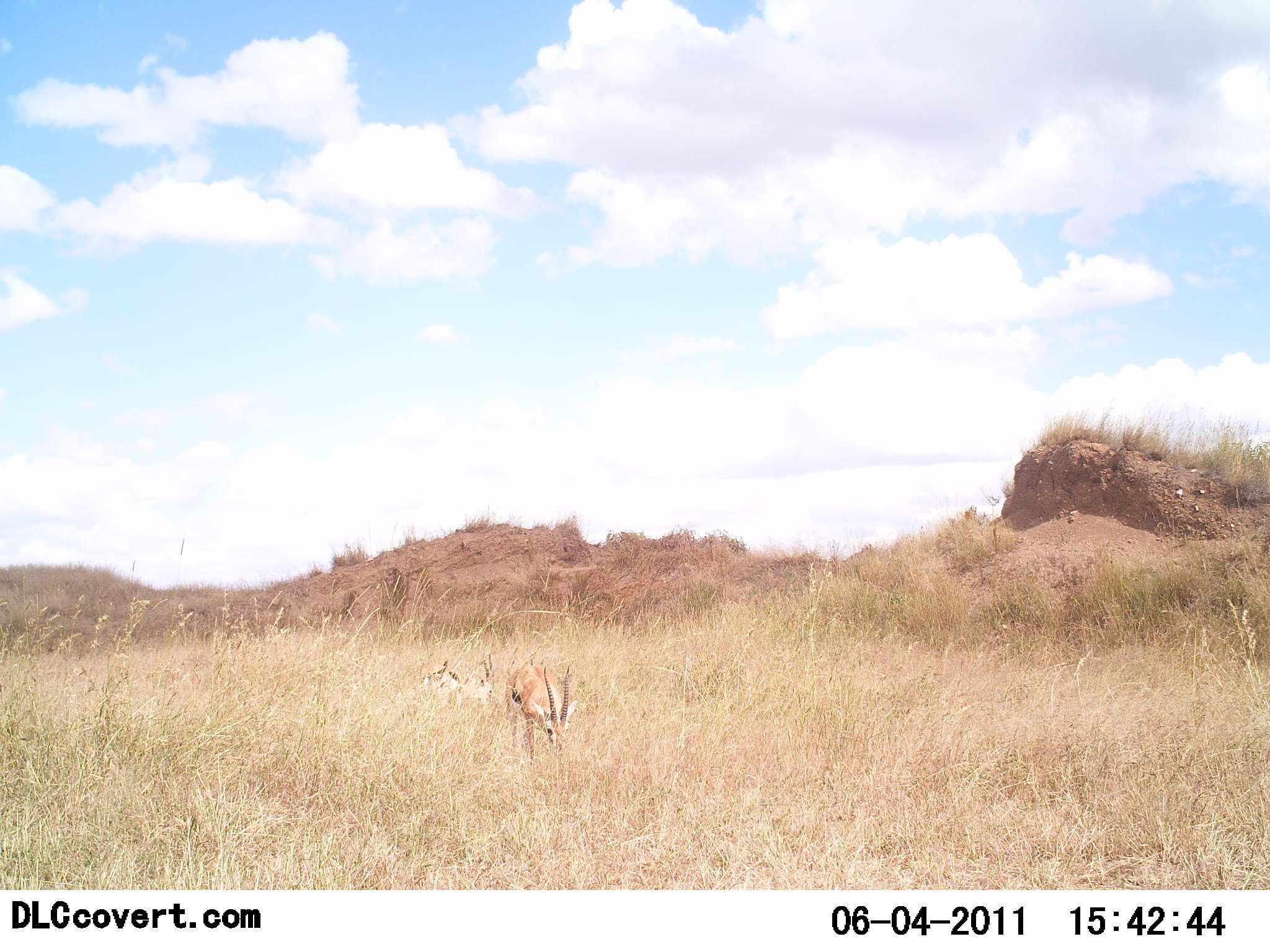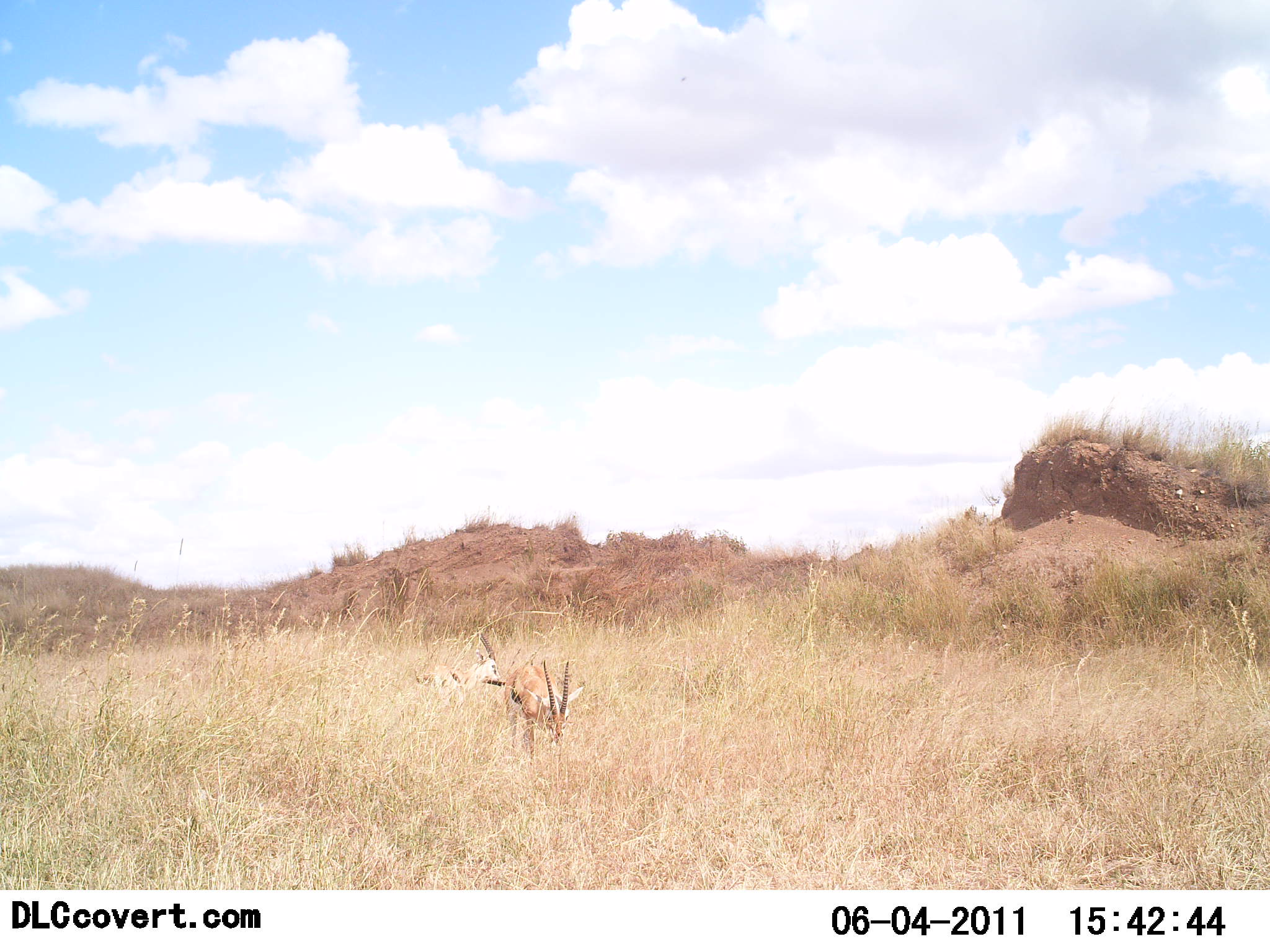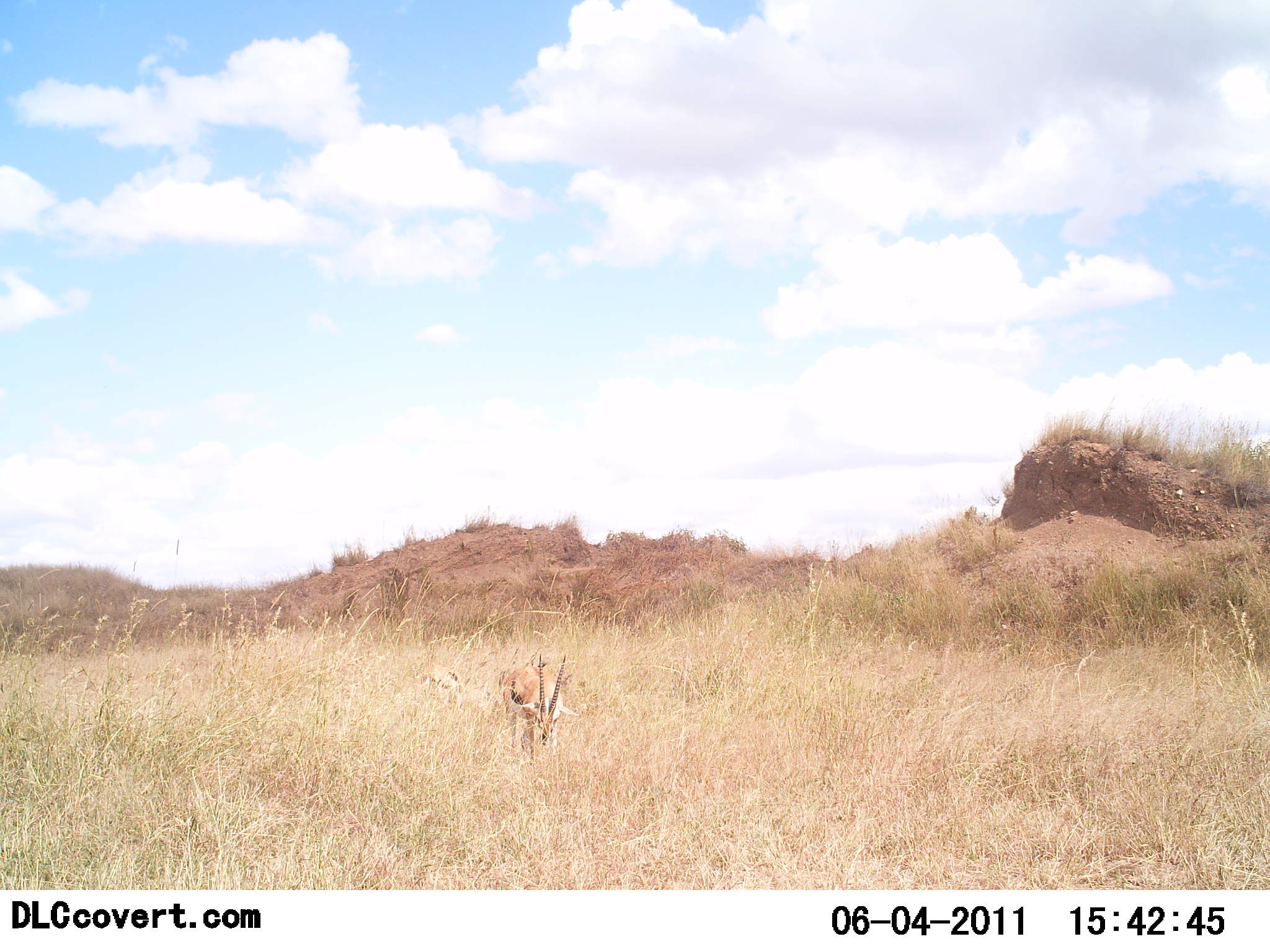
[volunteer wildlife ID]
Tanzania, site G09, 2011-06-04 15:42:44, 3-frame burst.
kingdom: Animalia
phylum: Chordata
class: Mammalia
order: Artiodactyla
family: Bovidae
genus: Eudorcas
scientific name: Eudorcas thomsonii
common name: thomson's gazelle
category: gazellethomsons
Gazellethomsons (thomson's gazelle) (Eudorcas thomsonii), count 2. Behavior (volunteer vote fractions): standing 25%, resting 17%, moving 0%, interacting 8%. Young present (vote fraction): 0%. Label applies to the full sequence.